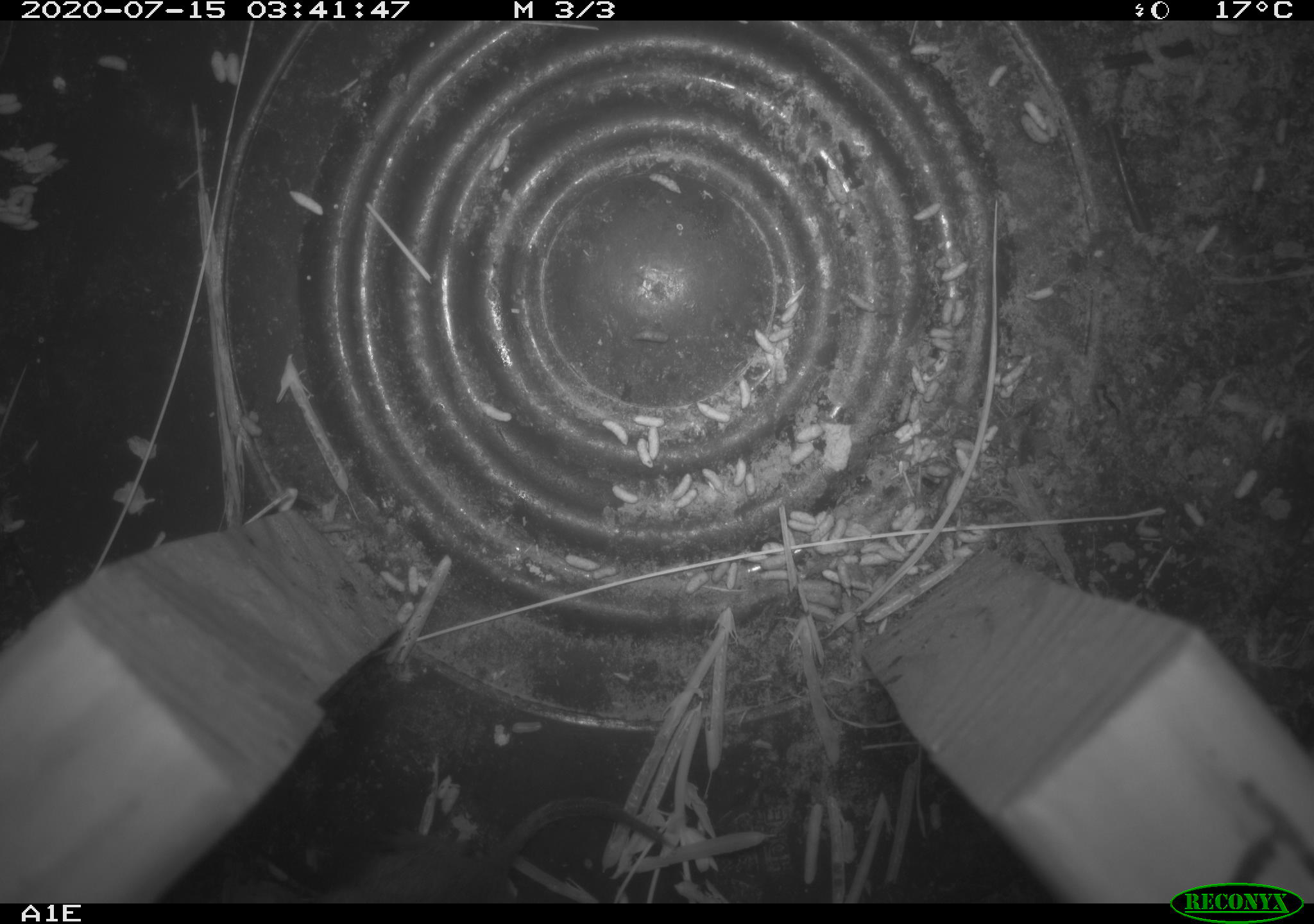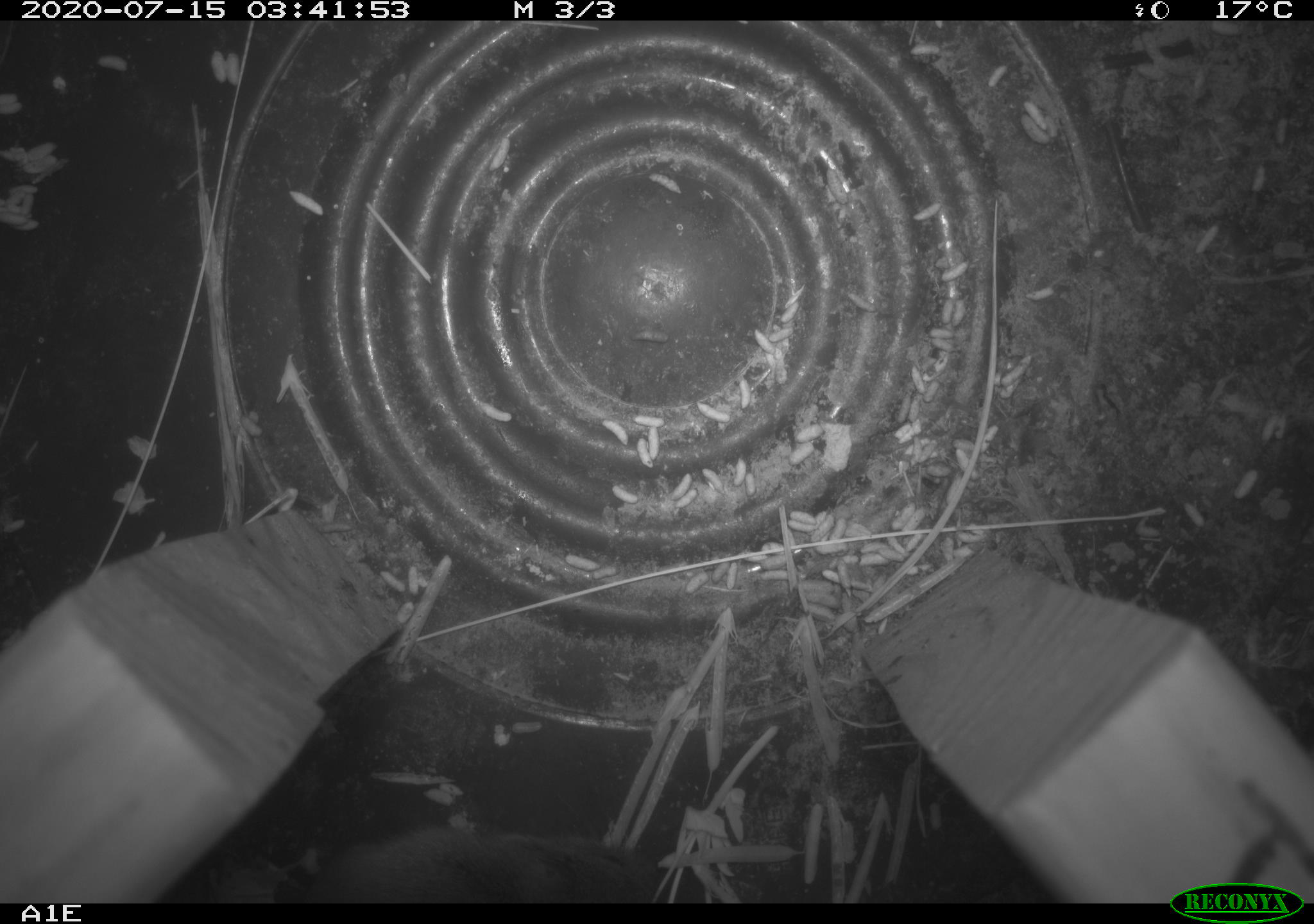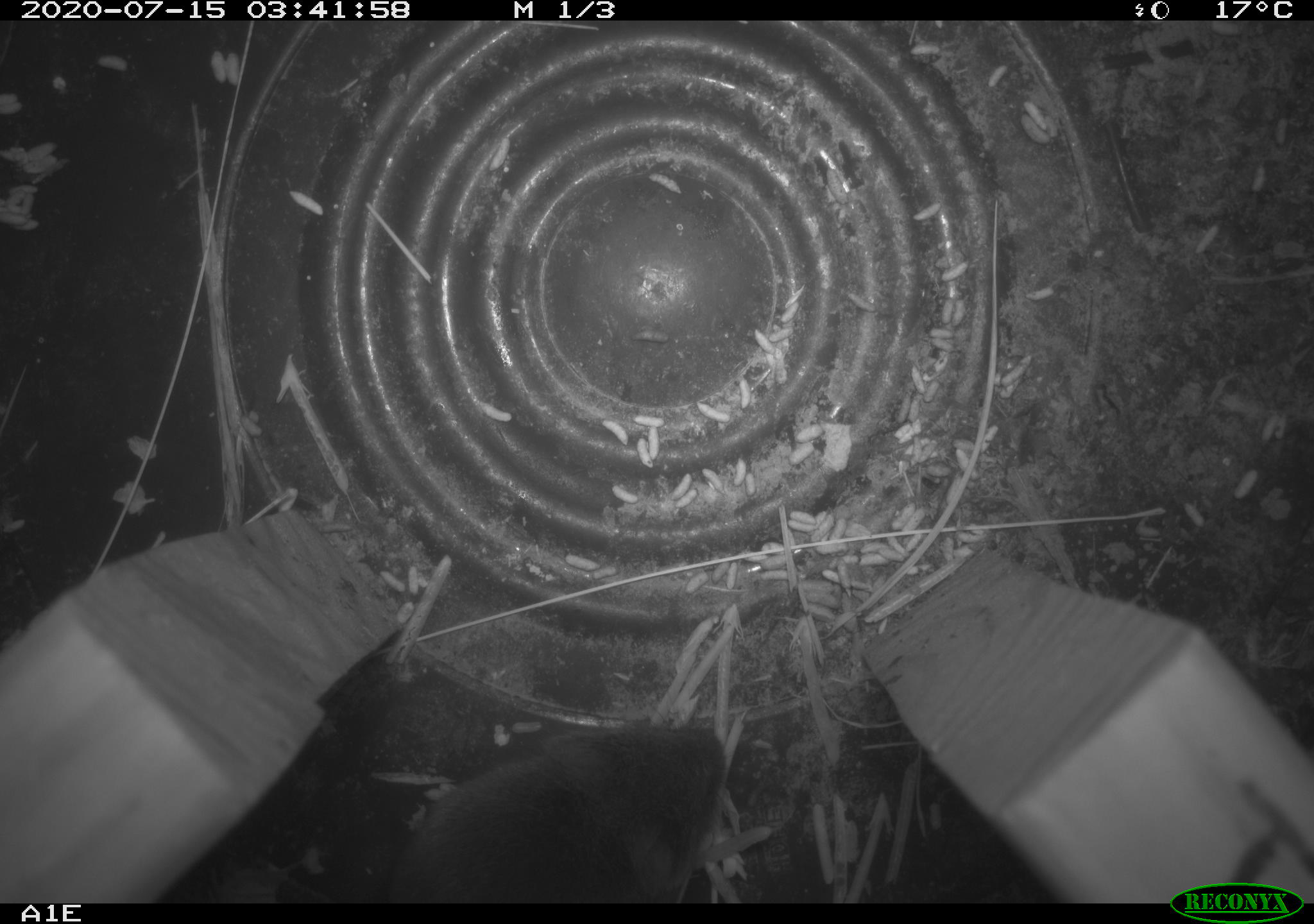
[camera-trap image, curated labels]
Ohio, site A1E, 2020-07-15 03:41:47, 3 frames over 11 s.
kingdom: Animalia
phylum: Chordata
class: Mammalia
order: Rodentia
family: Cricetidae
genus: Microtus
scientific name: Microtus pennsylvanicus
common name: meadow vole